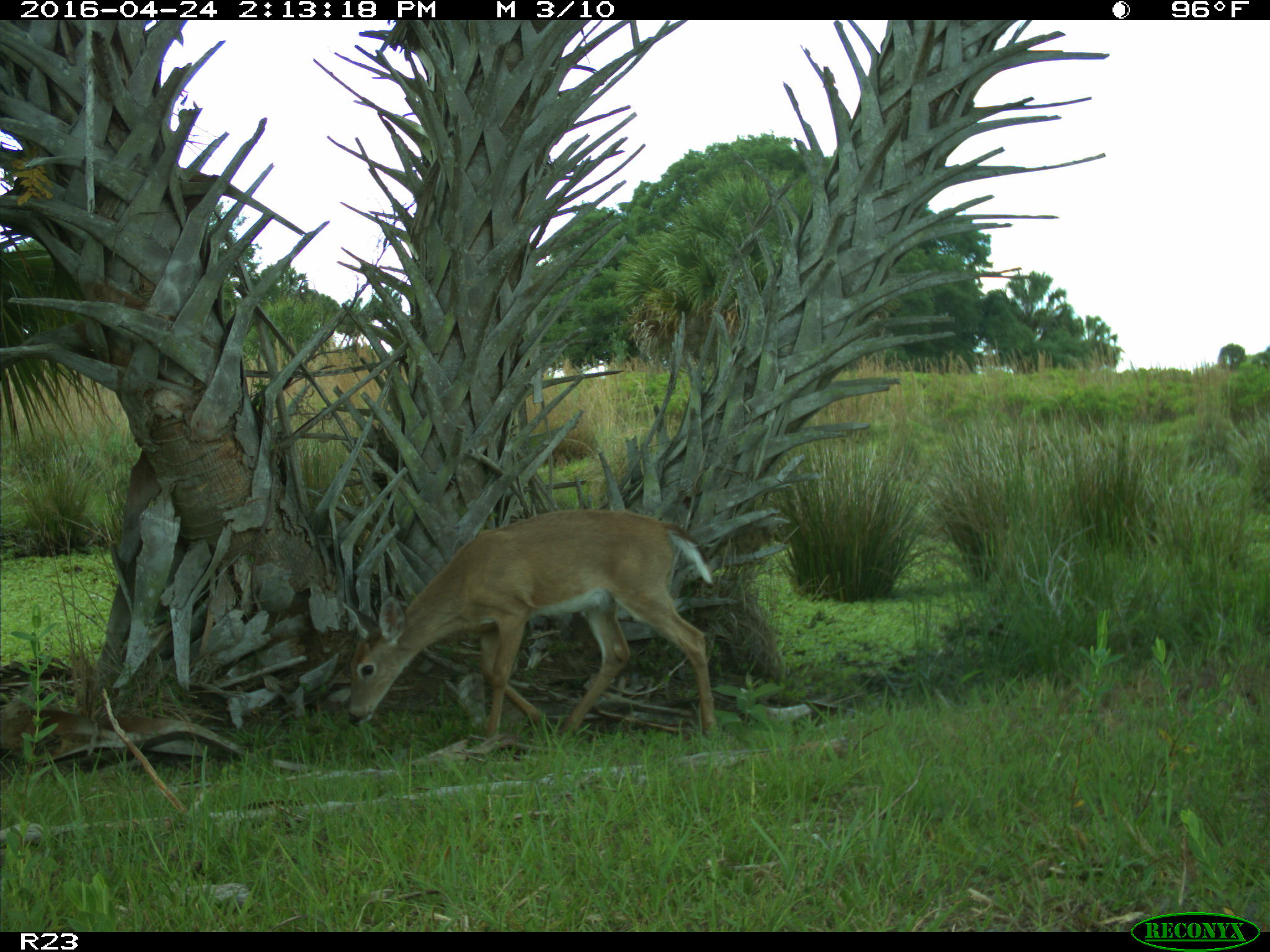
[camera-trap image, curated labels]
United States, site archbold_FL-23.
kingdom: Animalia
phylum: Chordata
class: Mammalia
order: Artiodactyla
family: Cervidae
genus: Odocoileus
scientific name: Odocoileus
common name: deer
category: unidentified deer